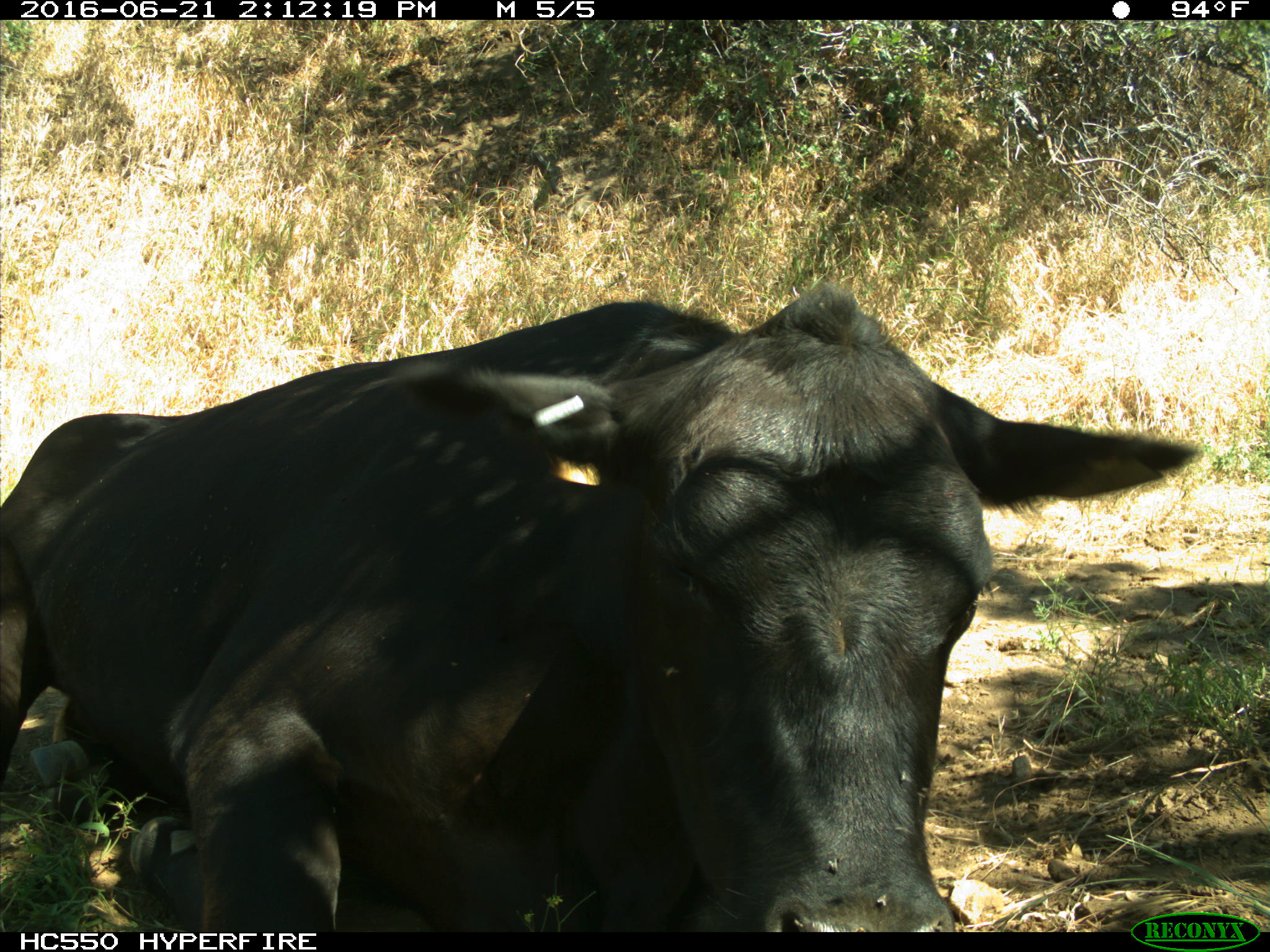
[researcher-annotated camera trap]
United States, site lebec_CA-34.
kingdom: Animalia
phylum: Chordata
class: Mammalia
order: Artiodactyla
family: Bovidae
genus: Bos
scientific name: Bos taurus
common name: domestic cow